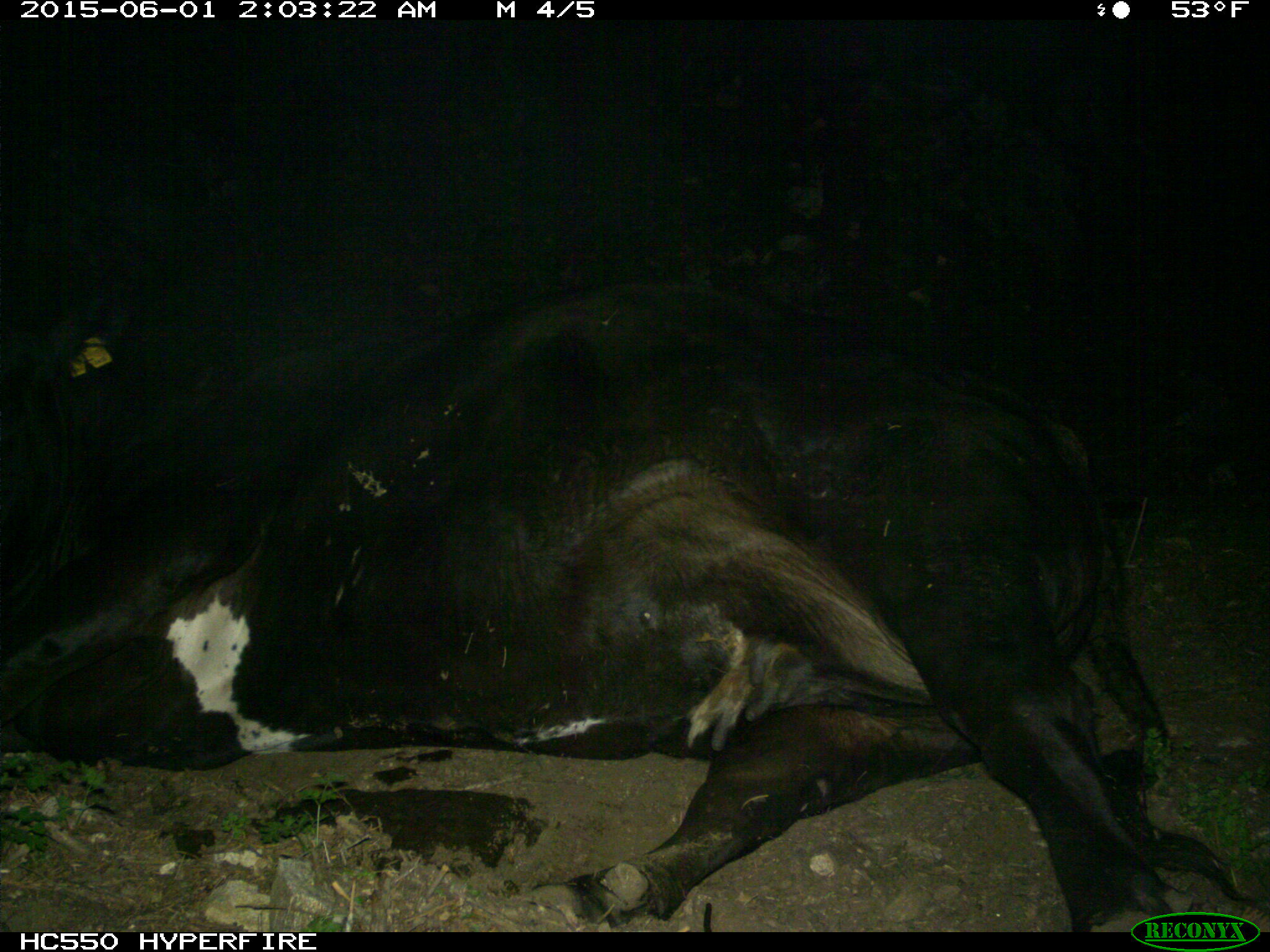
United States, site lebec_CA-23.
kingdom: Animalia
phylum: Chordata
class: Mammalia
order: Artiodactyla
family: Bovidae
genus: Bos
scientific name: Bos taurus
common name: domestic cow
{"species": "Bos taurus (domestic cow)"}